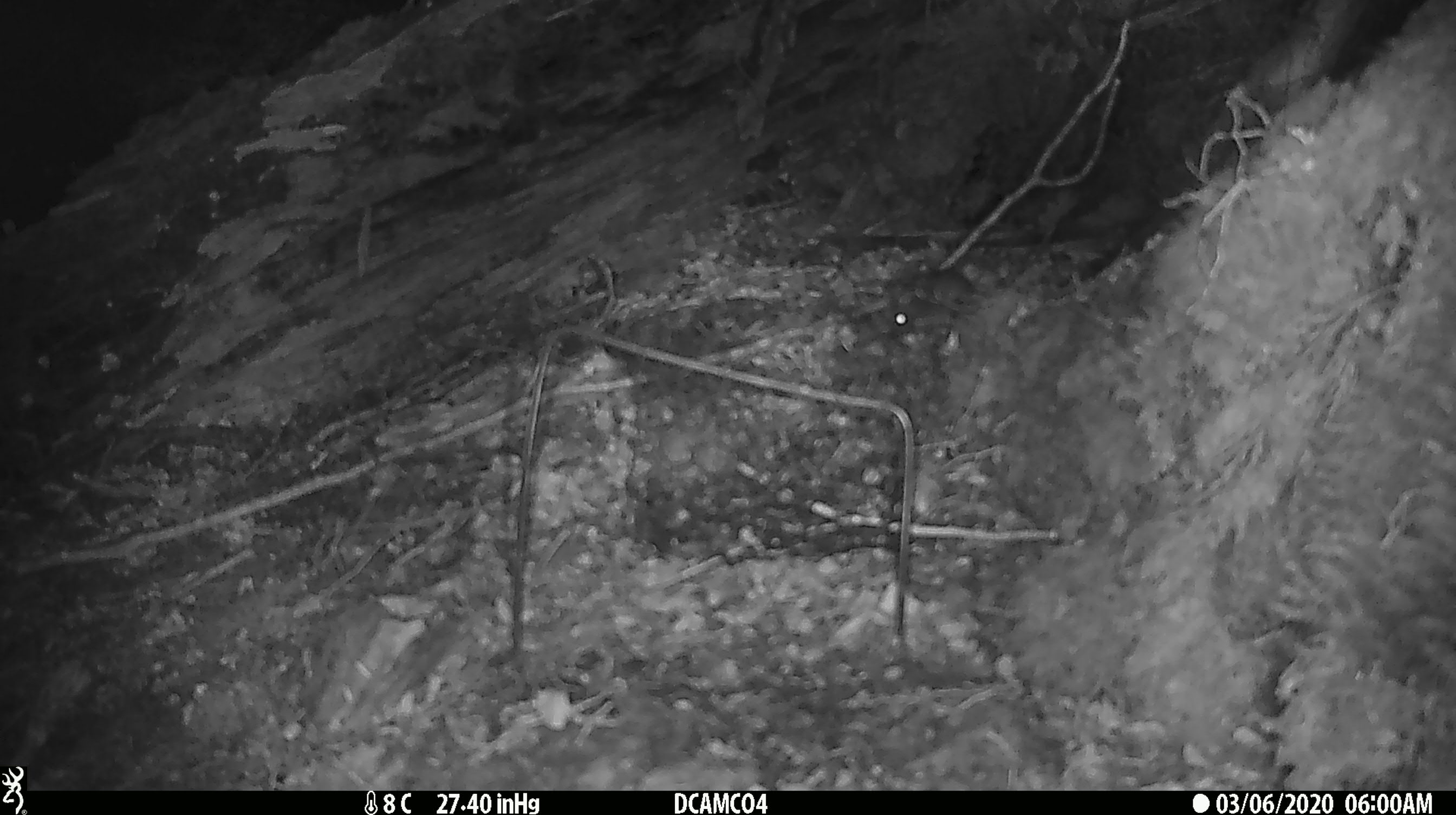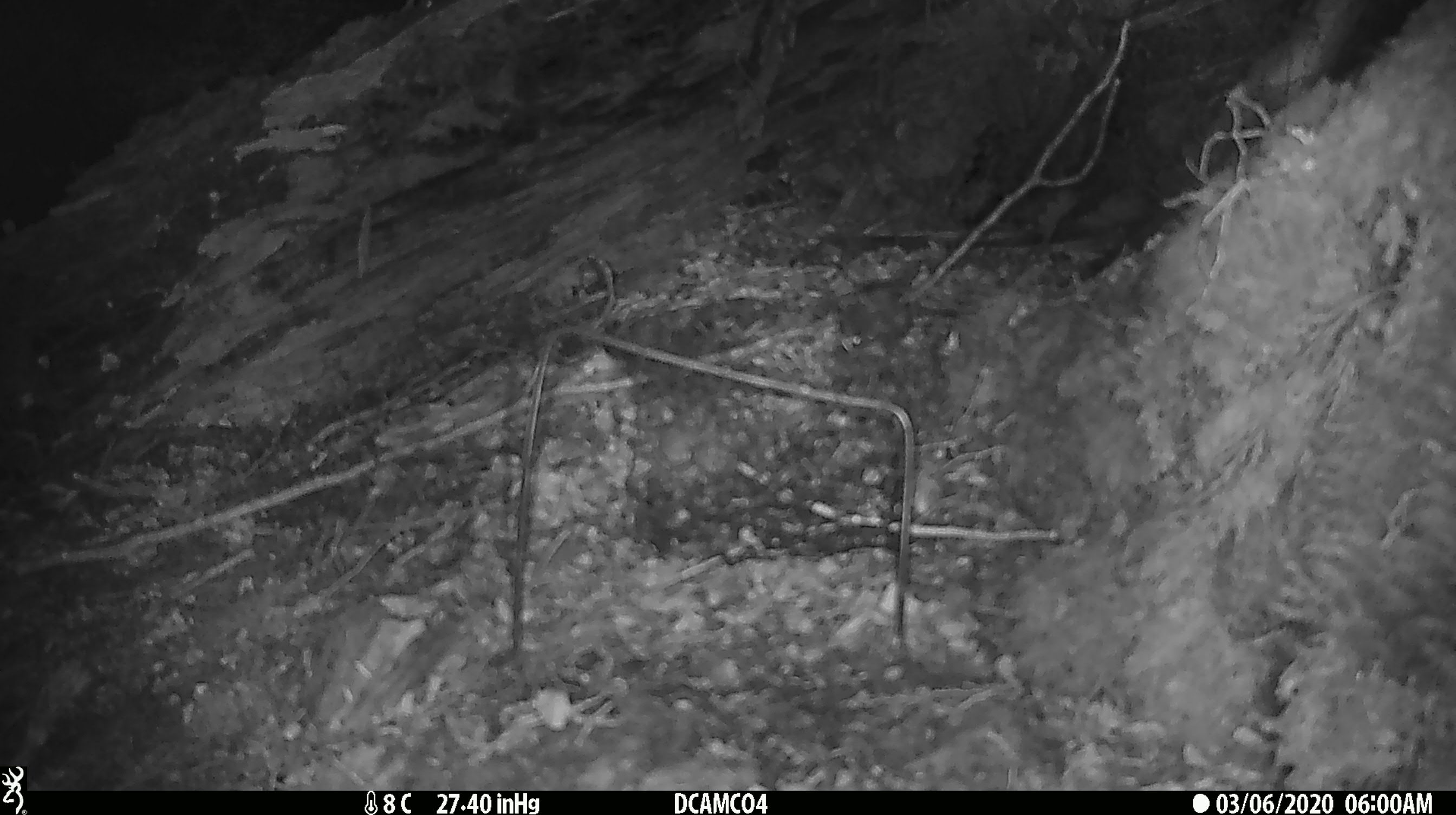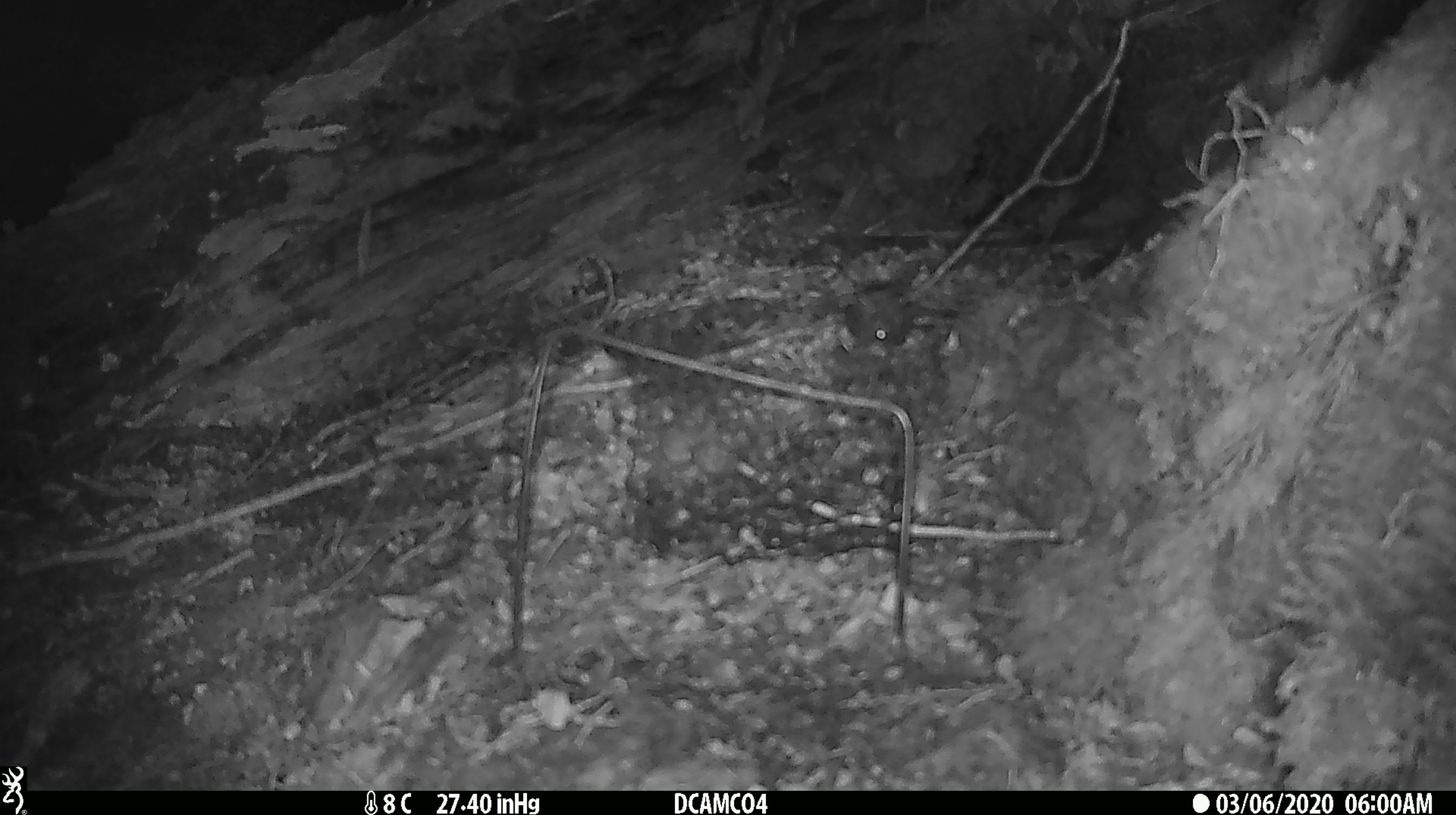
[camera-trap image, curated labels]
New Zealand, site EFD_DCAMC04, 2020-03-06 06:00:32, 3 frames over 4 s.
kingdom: Animalia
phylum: Chordata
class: Mammalia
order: Rodentia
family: Muridae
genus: Mus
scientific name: Mus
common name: mouse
Mouse (Mus).